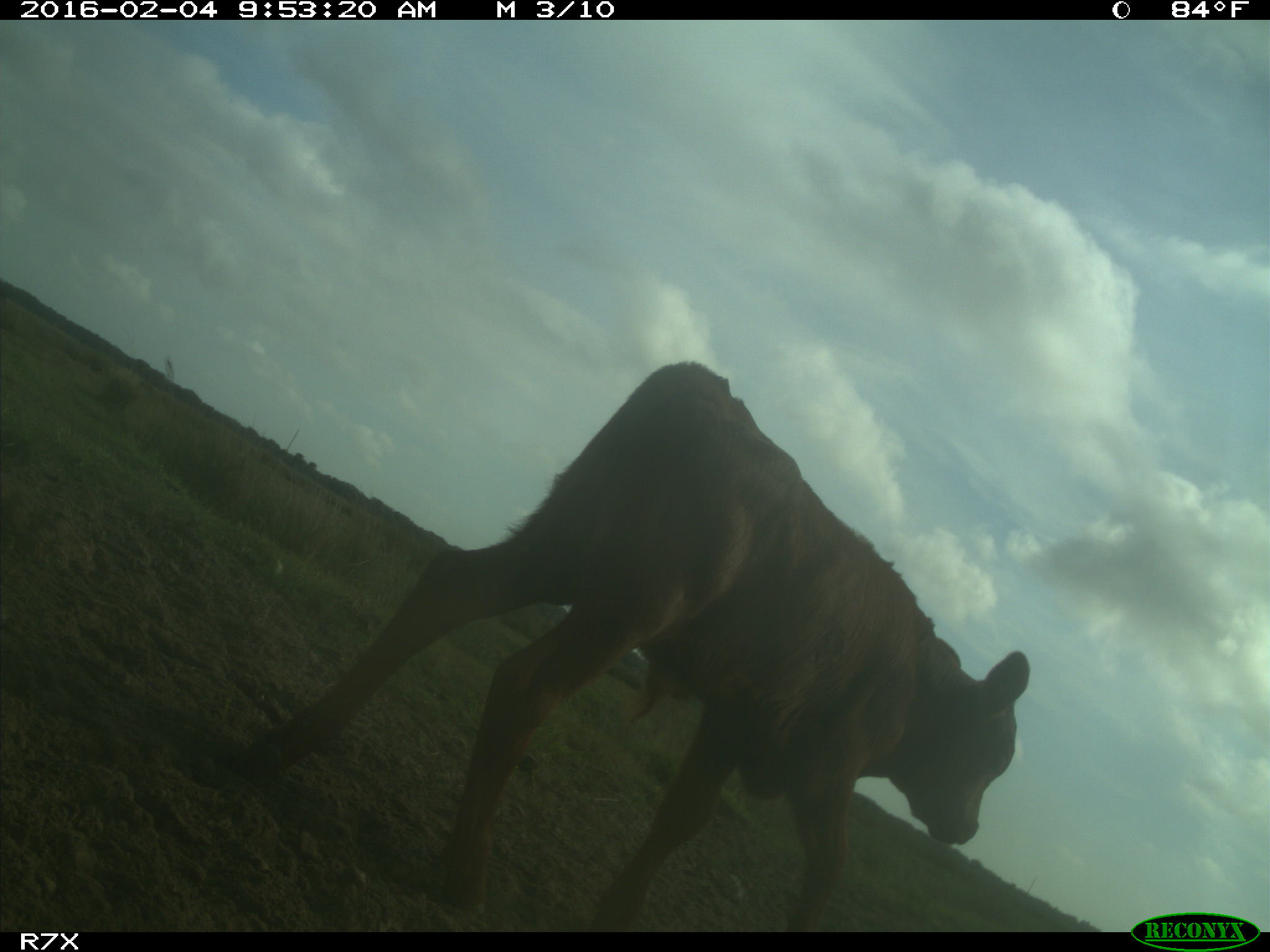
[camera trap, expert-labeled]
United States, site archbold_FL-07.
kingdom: Animalia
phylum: Chordata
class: Mammalia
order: Artiodactyla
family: Bovidae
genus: Bos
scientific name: Bos taurus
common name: domestic cow